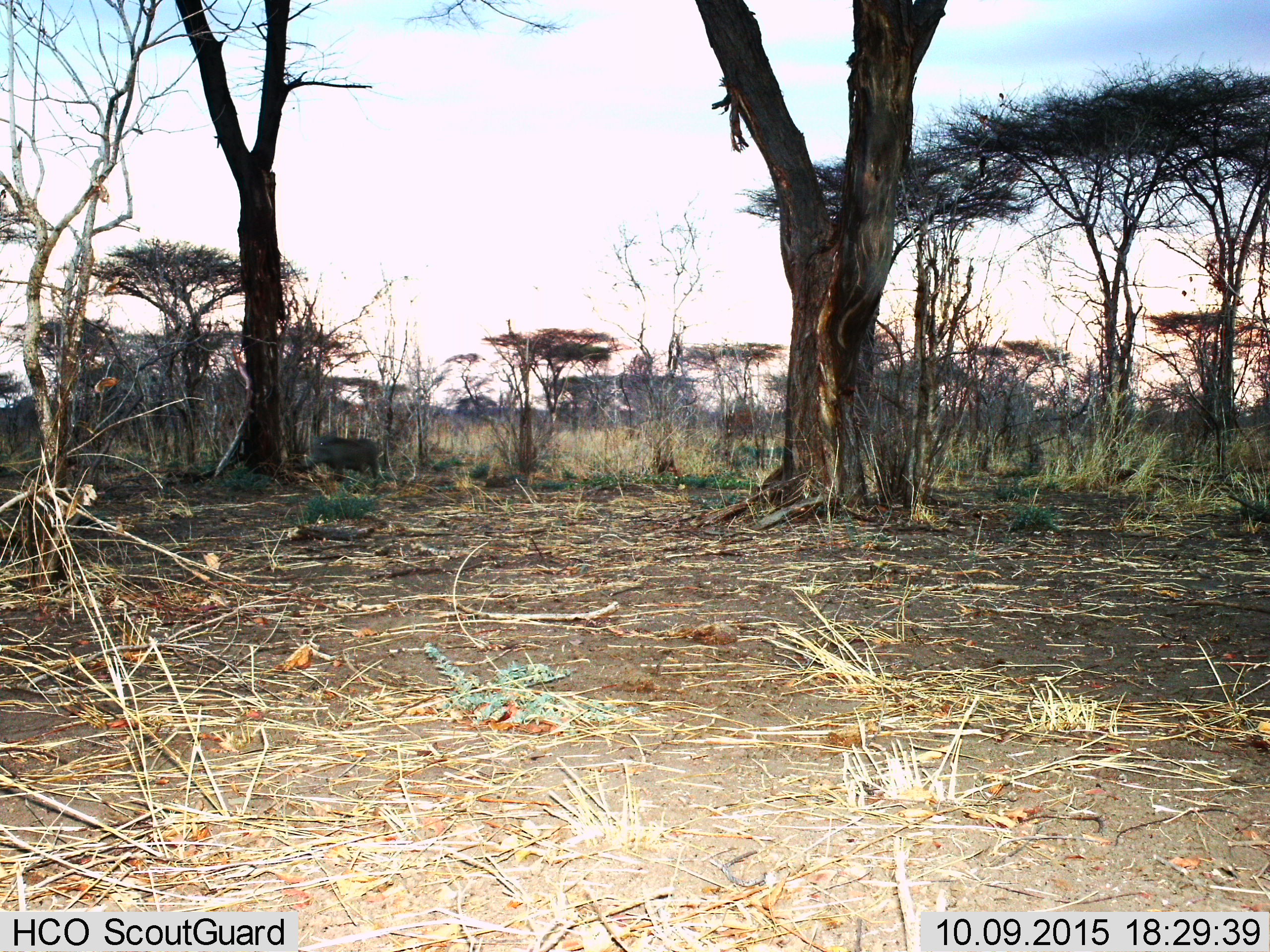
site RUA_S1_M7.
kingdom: Animalia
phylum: Chordata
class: Mammalia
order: Artiodactyla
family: Suidae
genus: Phacochoerus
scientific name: Phacochoerus africanus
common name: warthog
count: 1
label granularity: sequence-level